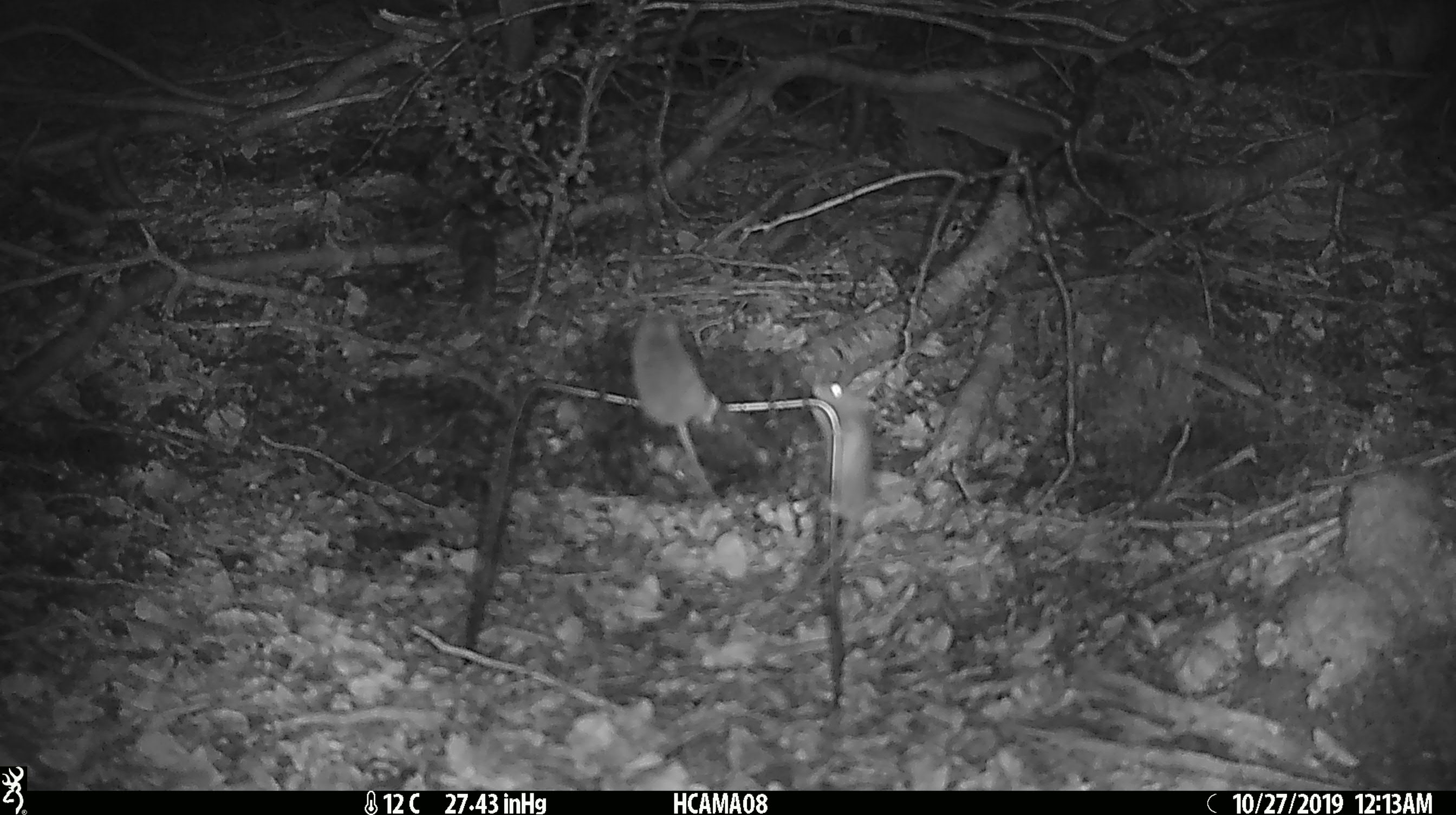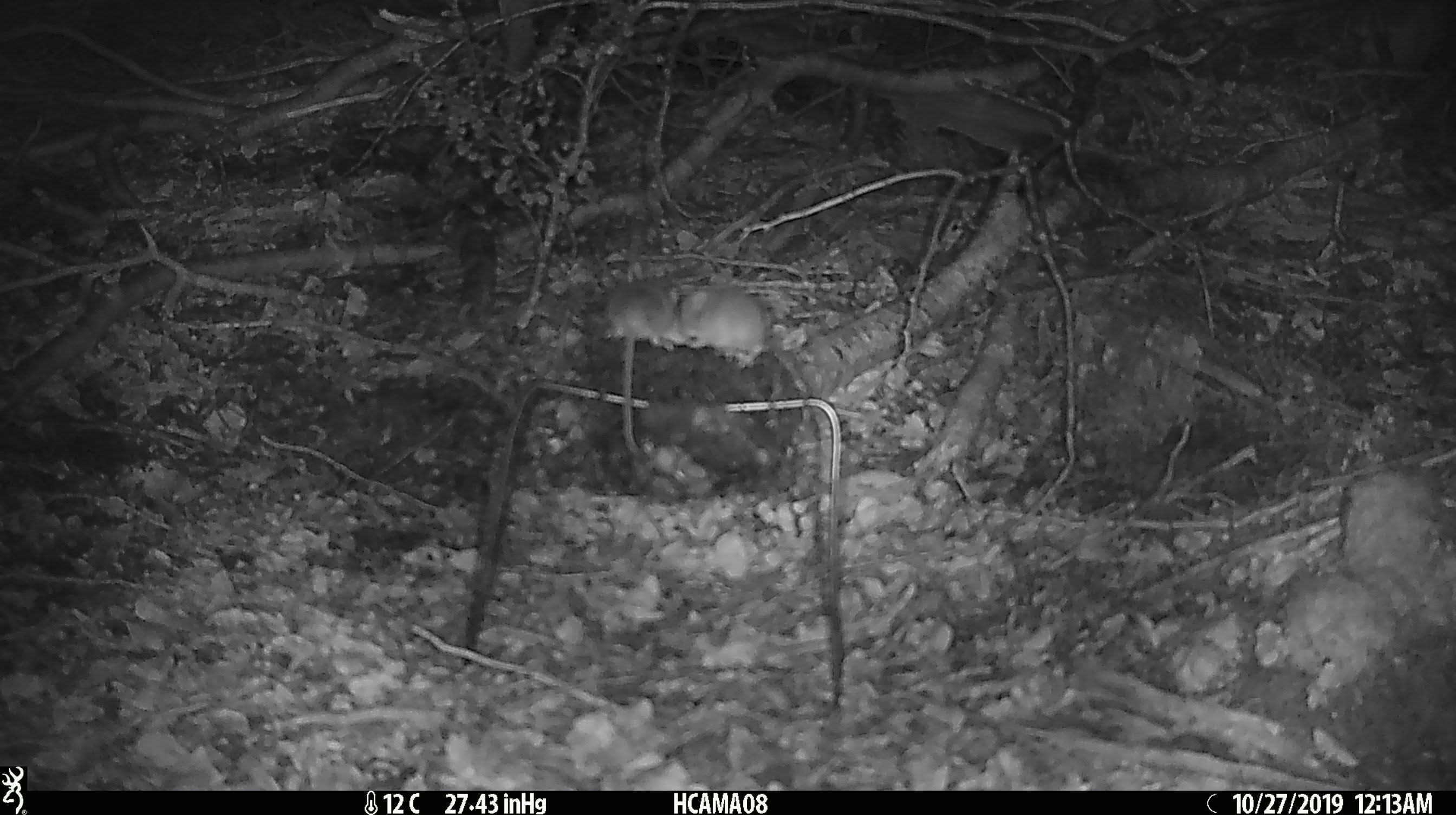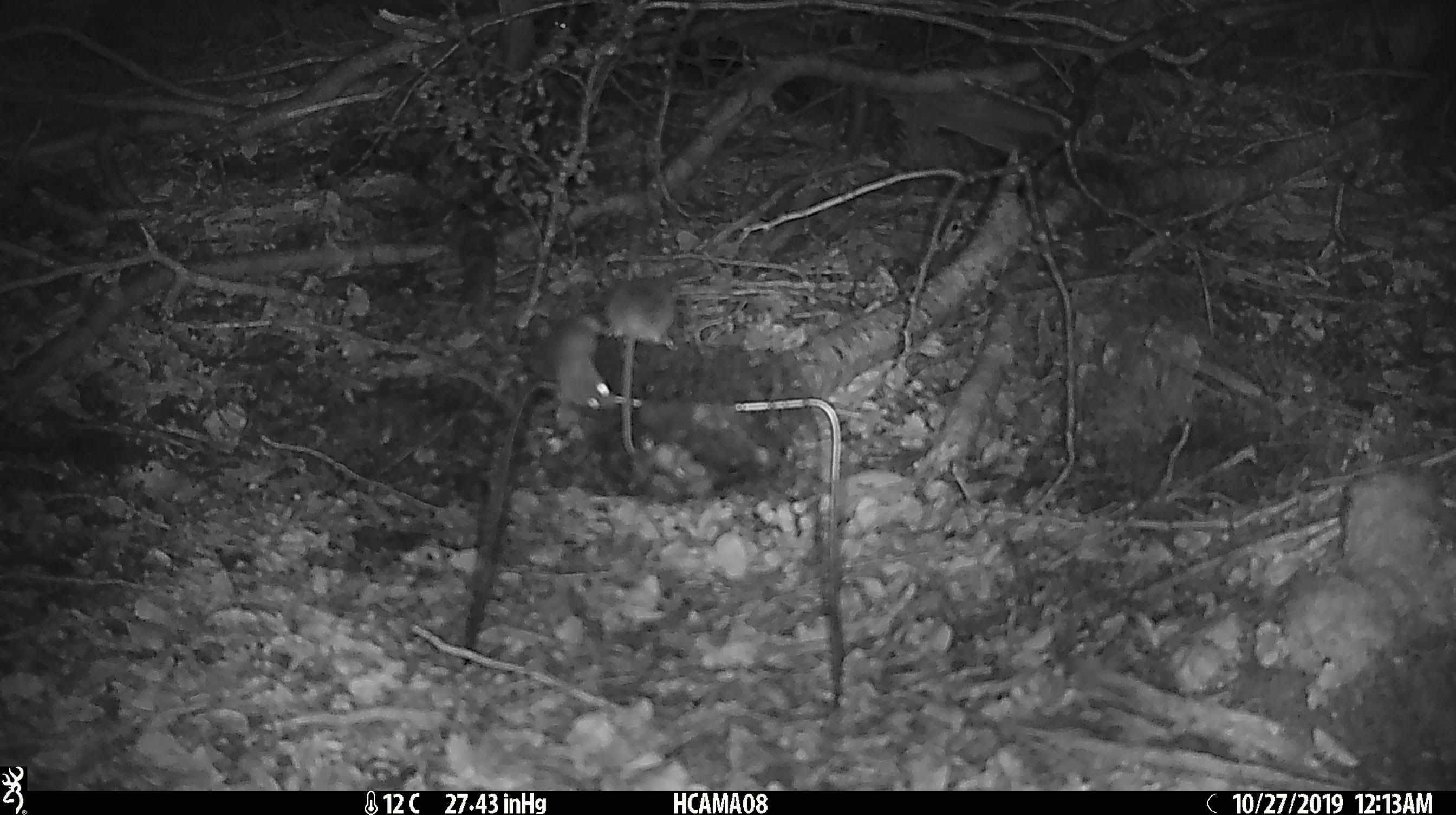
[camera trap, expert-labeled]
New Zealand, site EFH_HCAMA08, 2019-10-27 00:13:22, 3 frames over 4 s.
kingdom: Animalia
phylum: Chordata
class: Mammalia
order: Rodentia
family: Muridae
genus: Mus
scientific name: Mus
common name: mouse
Mouse (Mus).